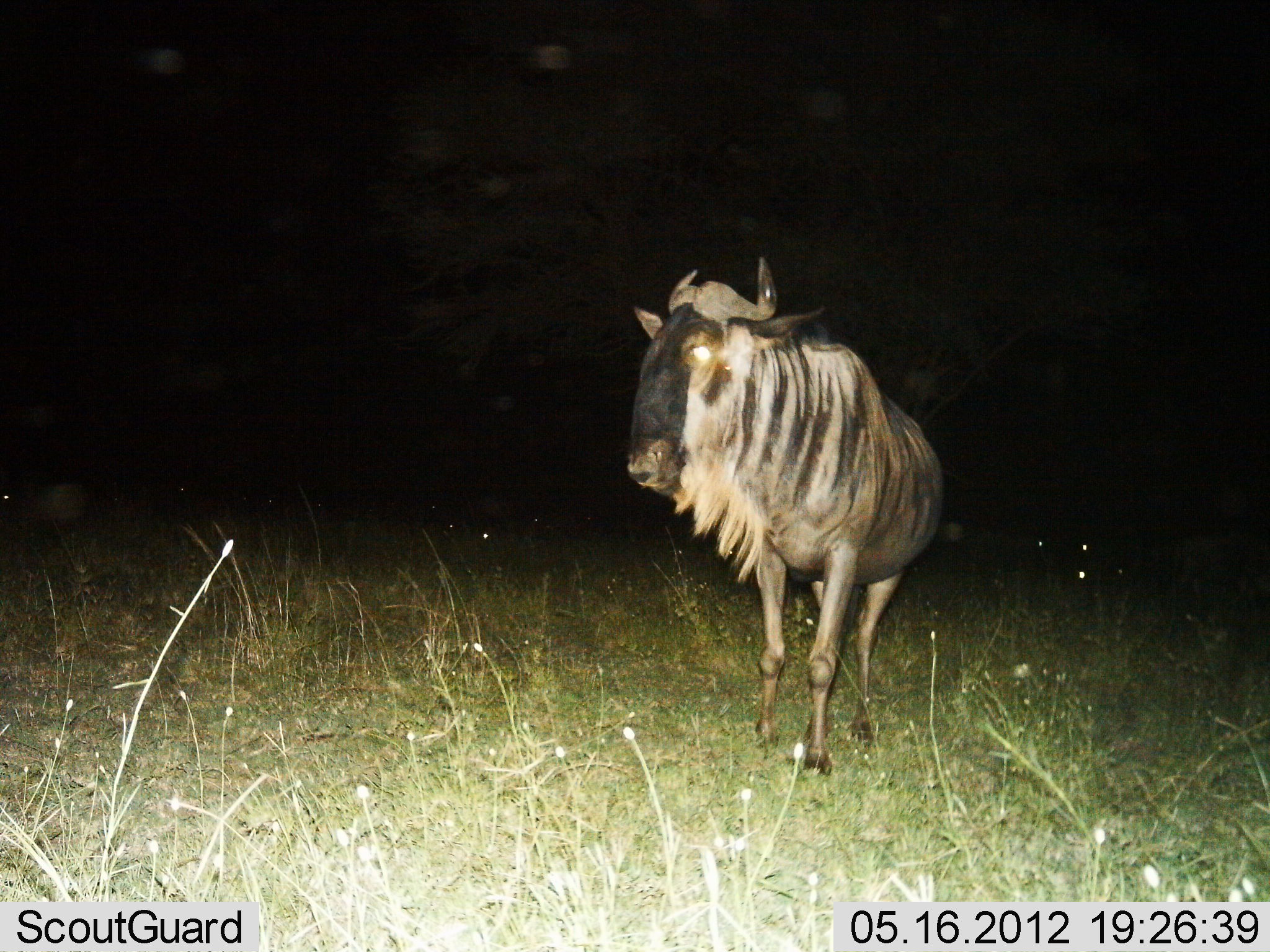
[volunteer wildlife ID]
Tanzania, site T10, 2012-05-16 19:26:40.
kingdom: Animalia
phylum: Chordata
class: Mammalia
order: Artiodactyla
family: Bovidae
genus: Connochaetes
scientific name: Connochaetes taurinus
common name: blue wildebeest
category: wildebeest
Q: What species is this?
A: Wildebeest (blue wildebeest) (Connochaetes taurinus).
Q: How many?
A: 1.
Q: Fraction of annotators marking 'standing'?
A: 80%.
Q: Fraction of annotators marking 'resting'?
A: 0%.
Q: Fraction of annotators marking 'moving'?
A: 30%.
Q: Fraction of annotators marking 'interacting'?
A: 0%.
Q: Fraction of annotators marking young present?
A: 0%.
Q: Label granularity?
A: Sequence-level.